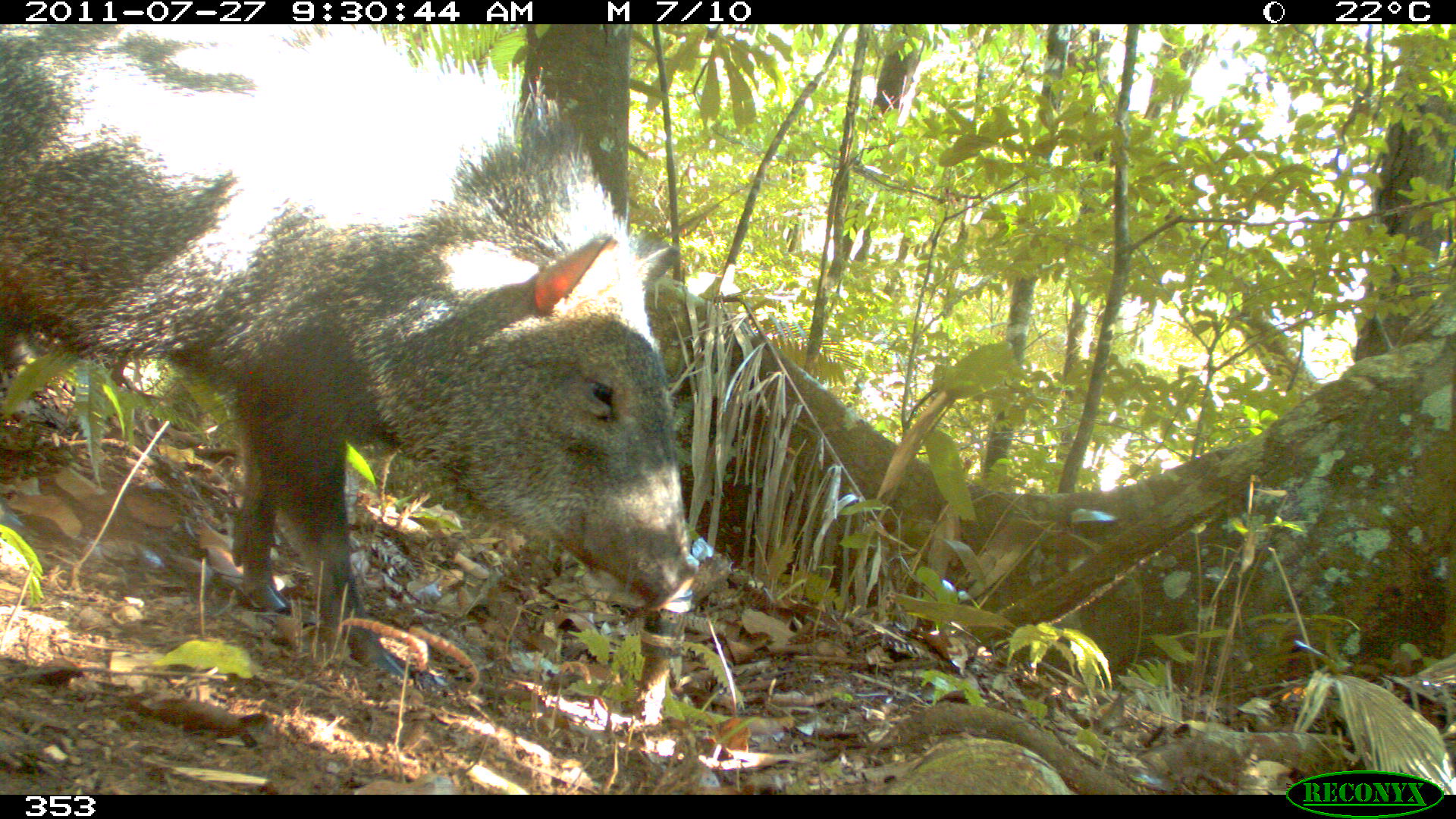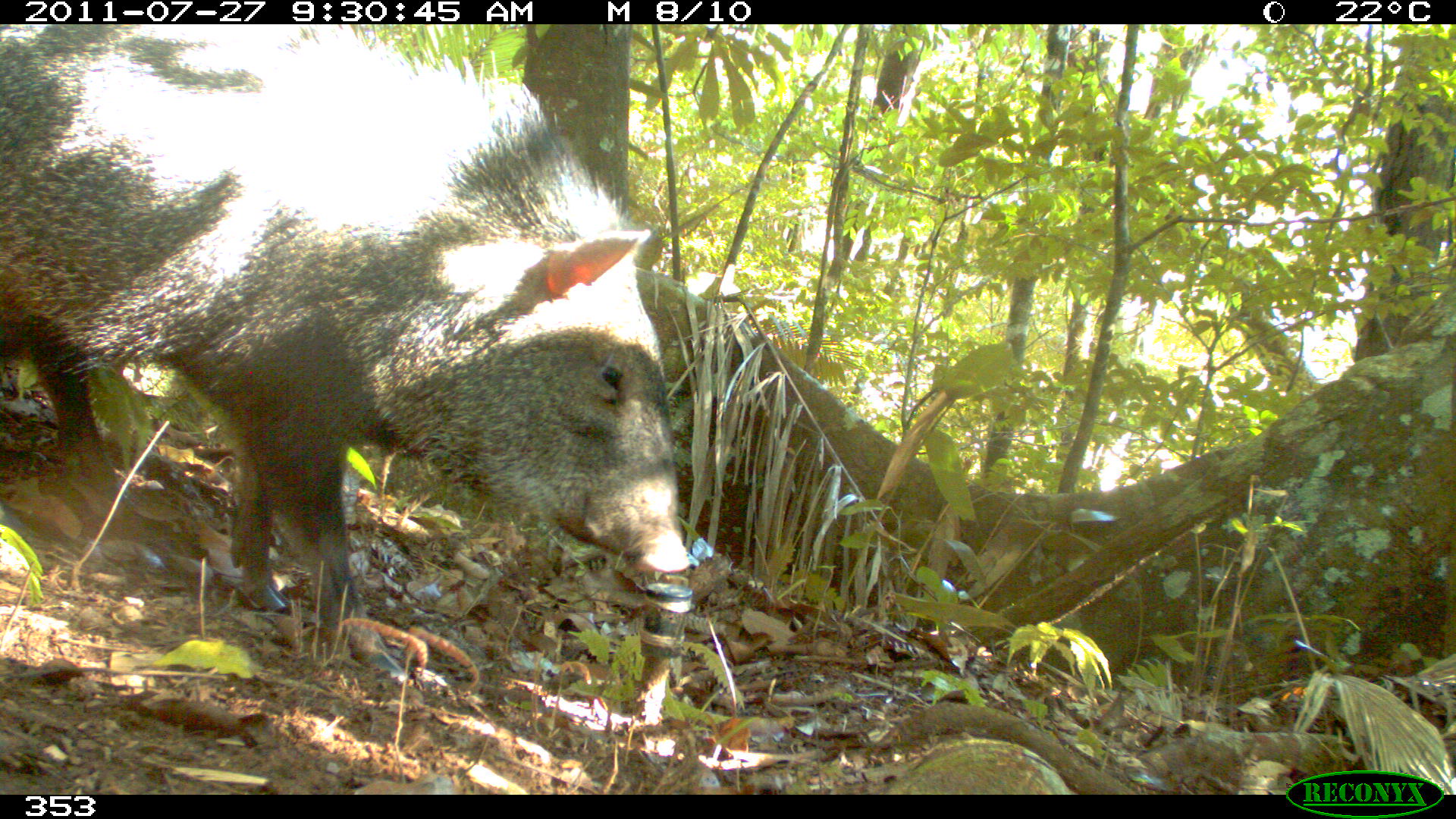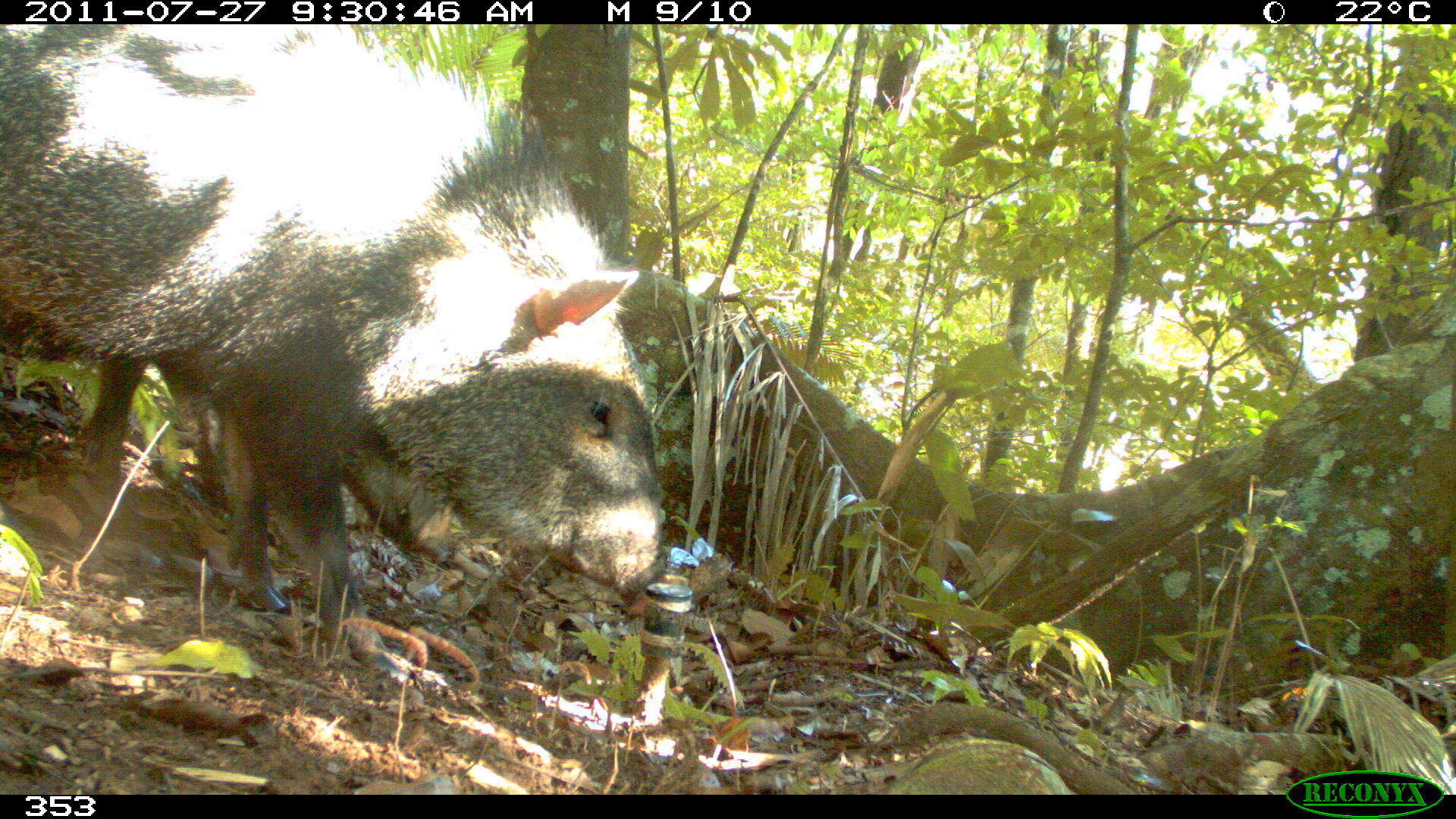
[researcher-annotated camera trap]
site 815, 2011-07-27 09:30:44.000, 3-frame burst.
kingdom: Animalia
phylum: Chordata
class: Mammalia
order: Artiodactyla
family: Tayassuidae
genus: Pecari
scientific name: Pecari tajacu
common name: collared peccary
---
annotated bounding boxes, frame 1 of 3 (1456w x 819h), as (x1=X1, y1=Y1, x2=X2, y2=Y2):
pecari tajacu: (x1=0, y1=24, x2=699, y2=690)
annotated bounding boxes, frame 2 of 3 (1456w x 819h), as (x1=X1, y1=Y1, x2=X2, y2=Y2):
pecari tajacu: (x1=0, y1=24, x2=690, y2=676)